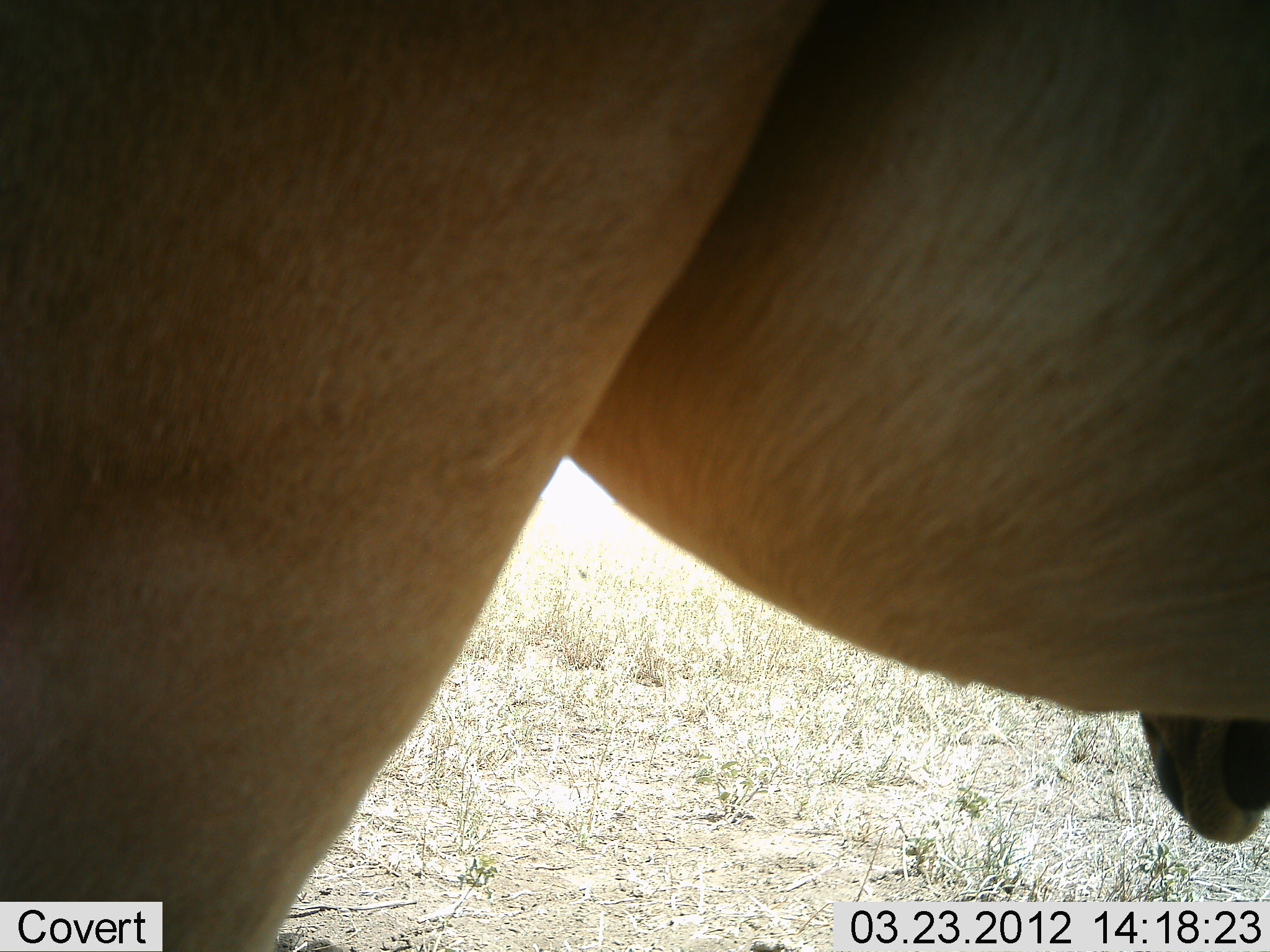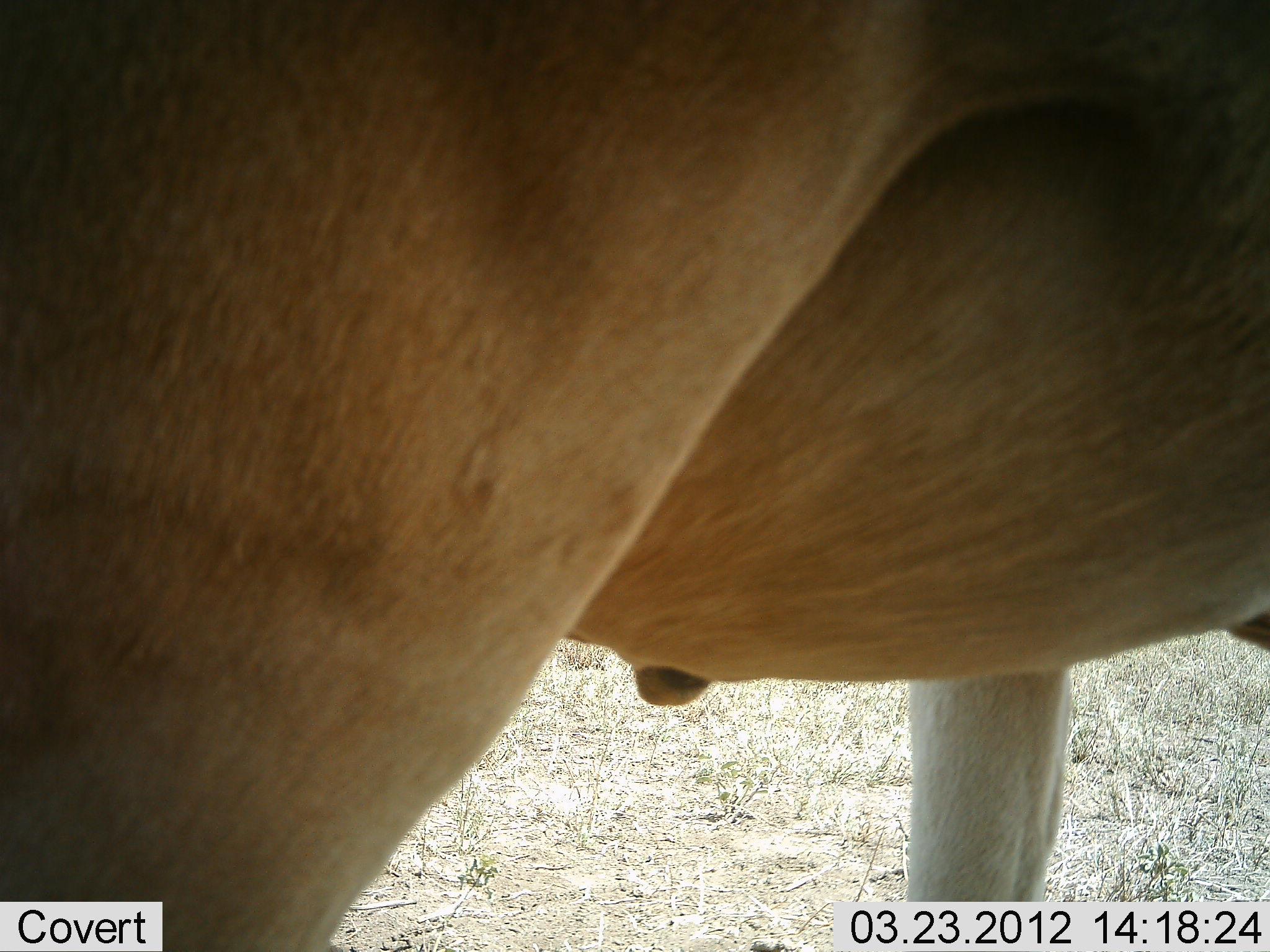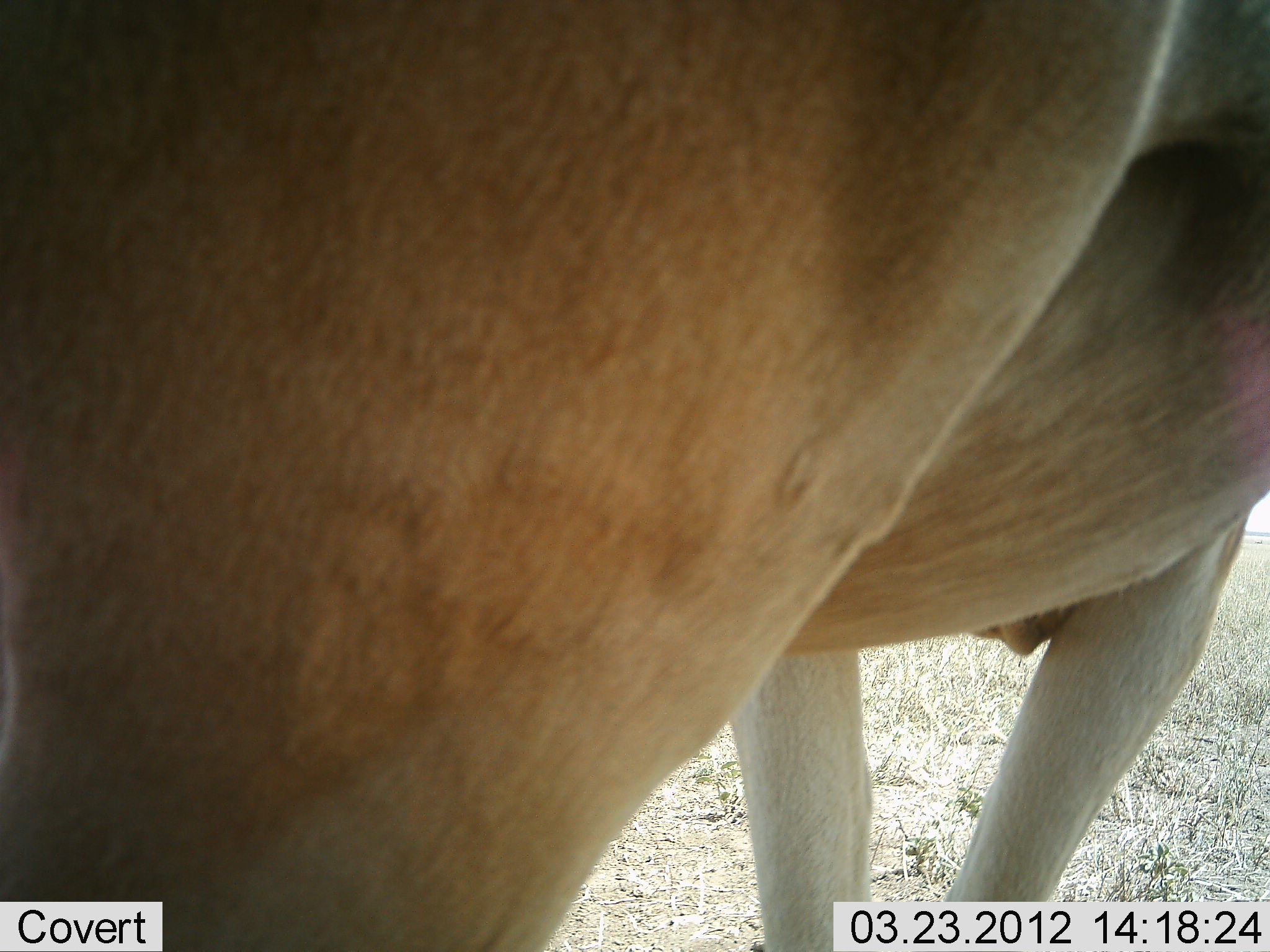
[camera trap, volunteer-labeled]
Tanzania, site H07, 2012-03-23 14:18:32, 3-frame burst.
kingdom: Animalia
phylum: Chordata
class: Mammalia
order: Artiodactyla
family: Bovidae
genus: Alcelaphus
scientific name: Alcelaphus buselaphus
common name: hartebeest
Hartebeest (Alcelaphus buselaphus), count 1. Behavior (volunteer vote fractions): standing 95%, resting 5%, moving 5%, interacting 0%. Young present (vote fraction): 0%. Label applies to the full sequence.